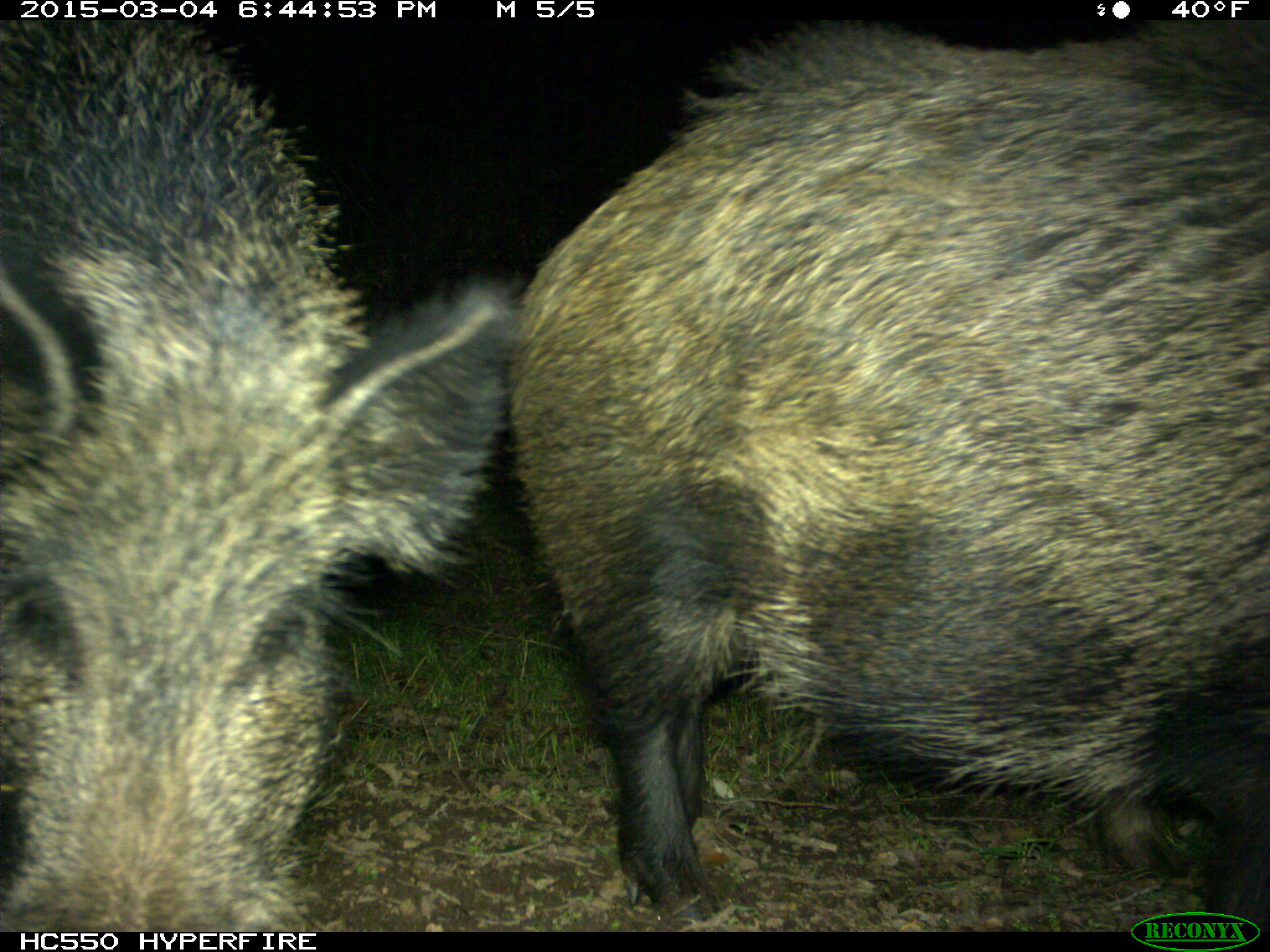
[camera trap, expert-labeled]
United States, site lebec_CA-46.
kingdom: Animalia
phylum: Chordata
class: Mammalia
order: Artiodactyla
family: Suidae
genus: Sus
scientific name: Sus scrofa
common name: wild boar